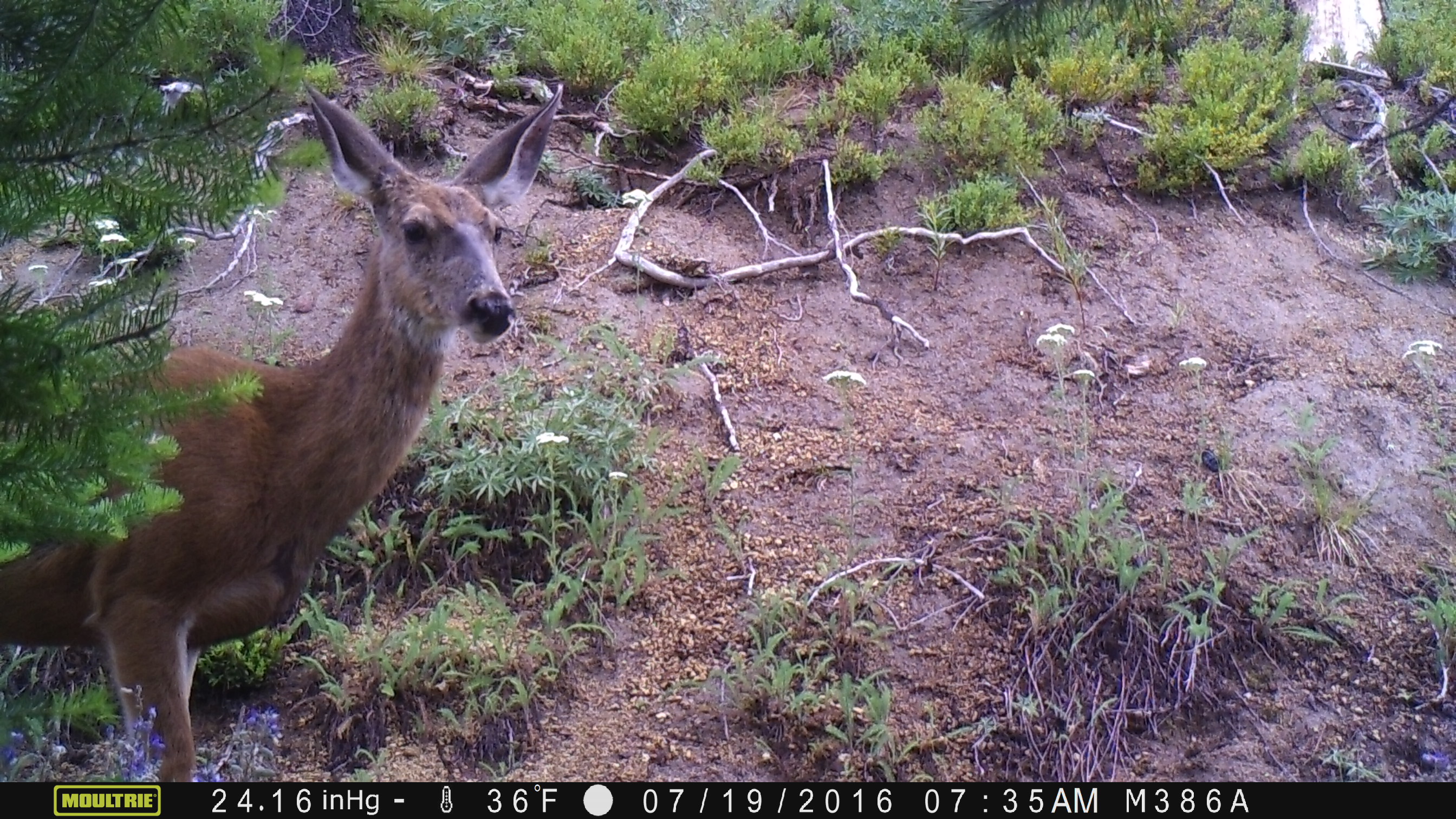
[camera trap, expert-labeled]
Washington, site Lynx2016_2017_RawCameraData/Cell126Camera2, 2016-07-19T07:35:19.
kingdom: Animalia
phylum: Chordata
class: Mammalia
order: Artiodactyla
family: Cervidae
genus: Odocoileus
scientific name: Odocoileus hemionus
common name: mule deer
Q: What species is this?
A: Odocoileus hemionus (mule deer).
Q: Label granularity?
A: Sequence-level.